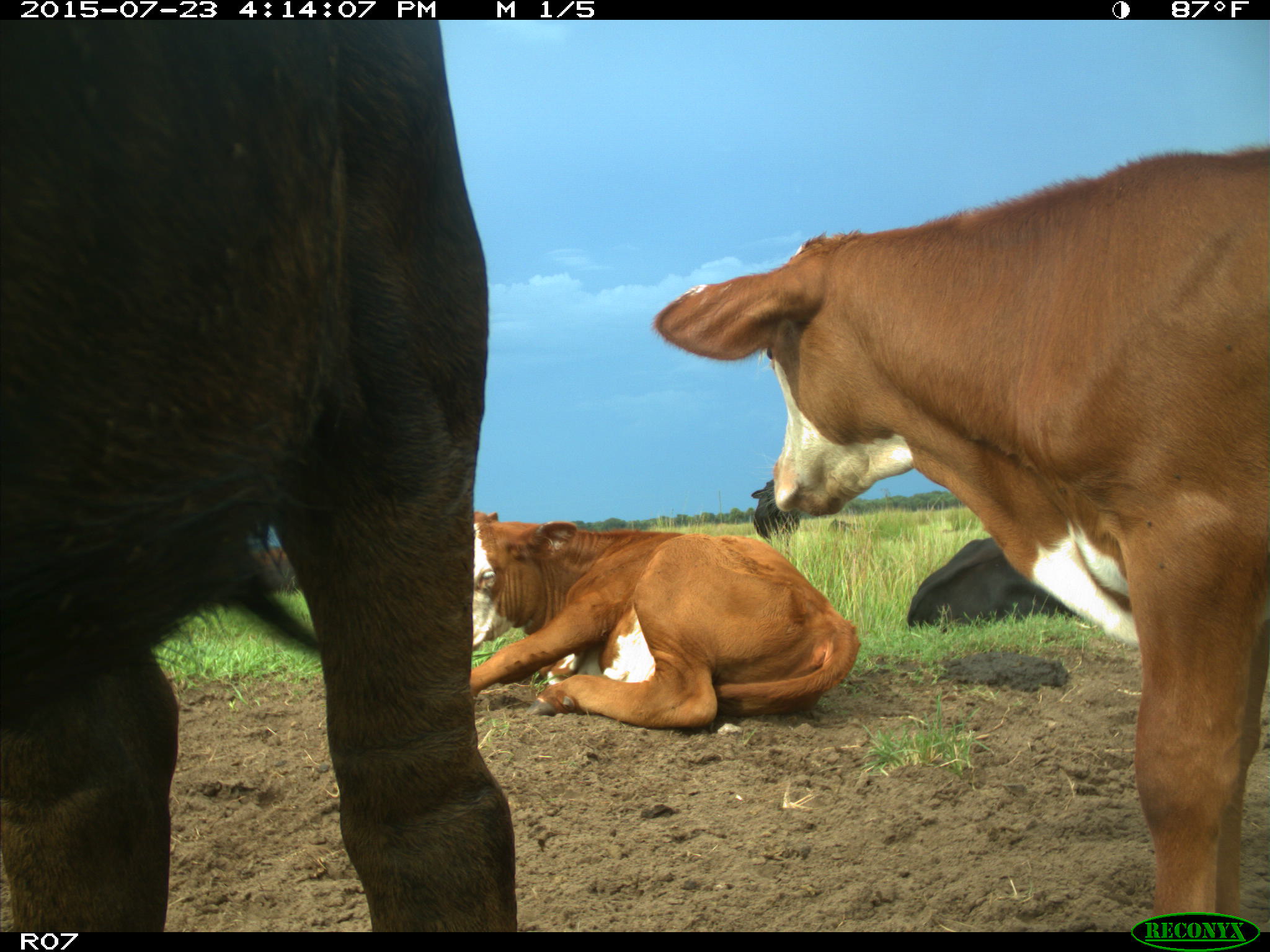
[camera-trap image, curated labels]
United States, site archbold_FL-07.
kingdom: Animalia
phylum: Chordata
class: Mammalia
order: Artiodactyla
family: Bovidae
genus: Bos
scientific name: Bos taurus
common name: domestic cow